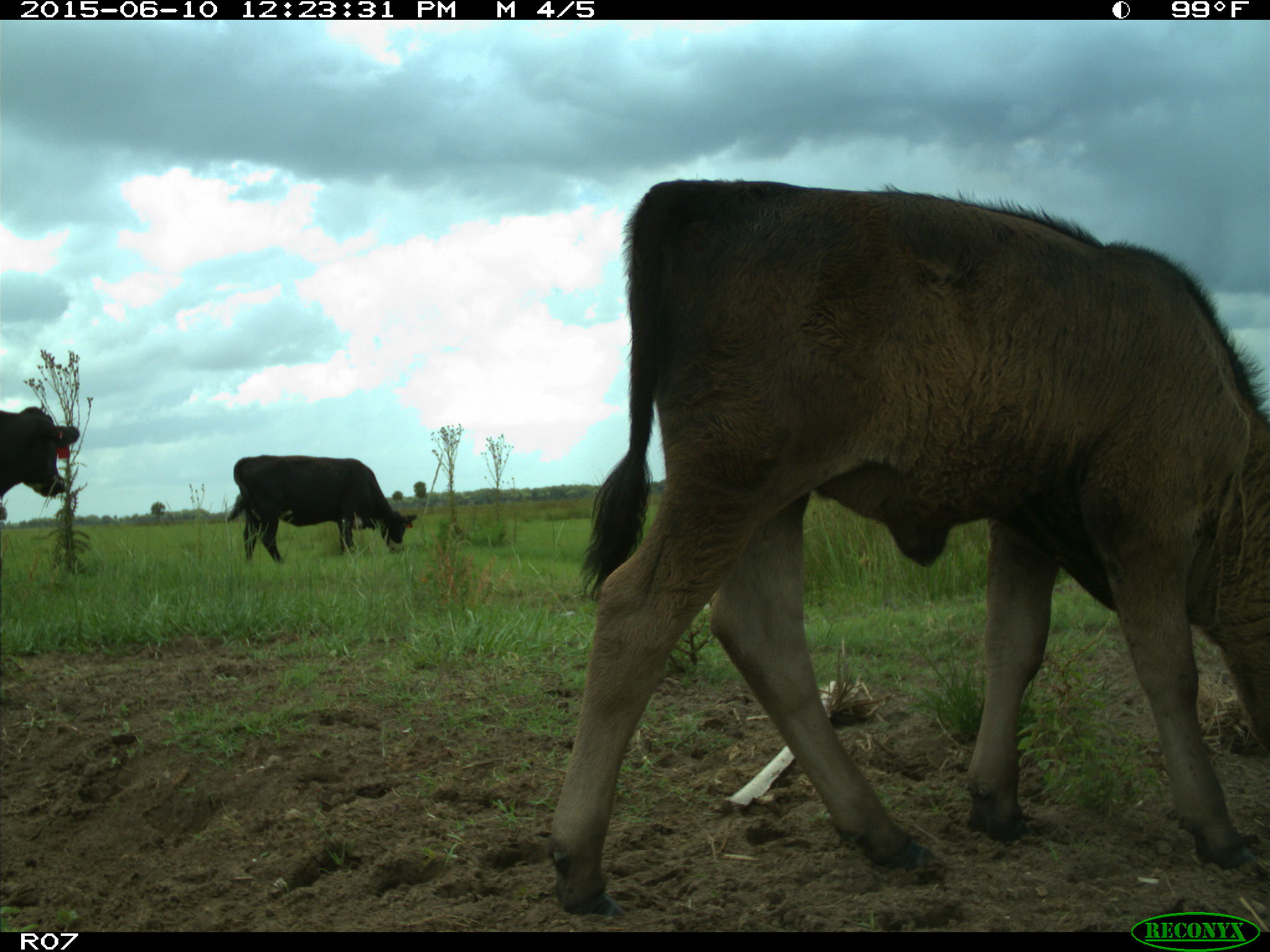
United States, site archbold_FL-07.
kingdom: Animalia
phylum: Chordata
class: Mammalia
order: Artiodactyla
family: Bovidae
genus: Bos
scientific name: Bos taurus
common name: domestic cow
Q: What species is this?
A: Bos taurus (domestic cow).